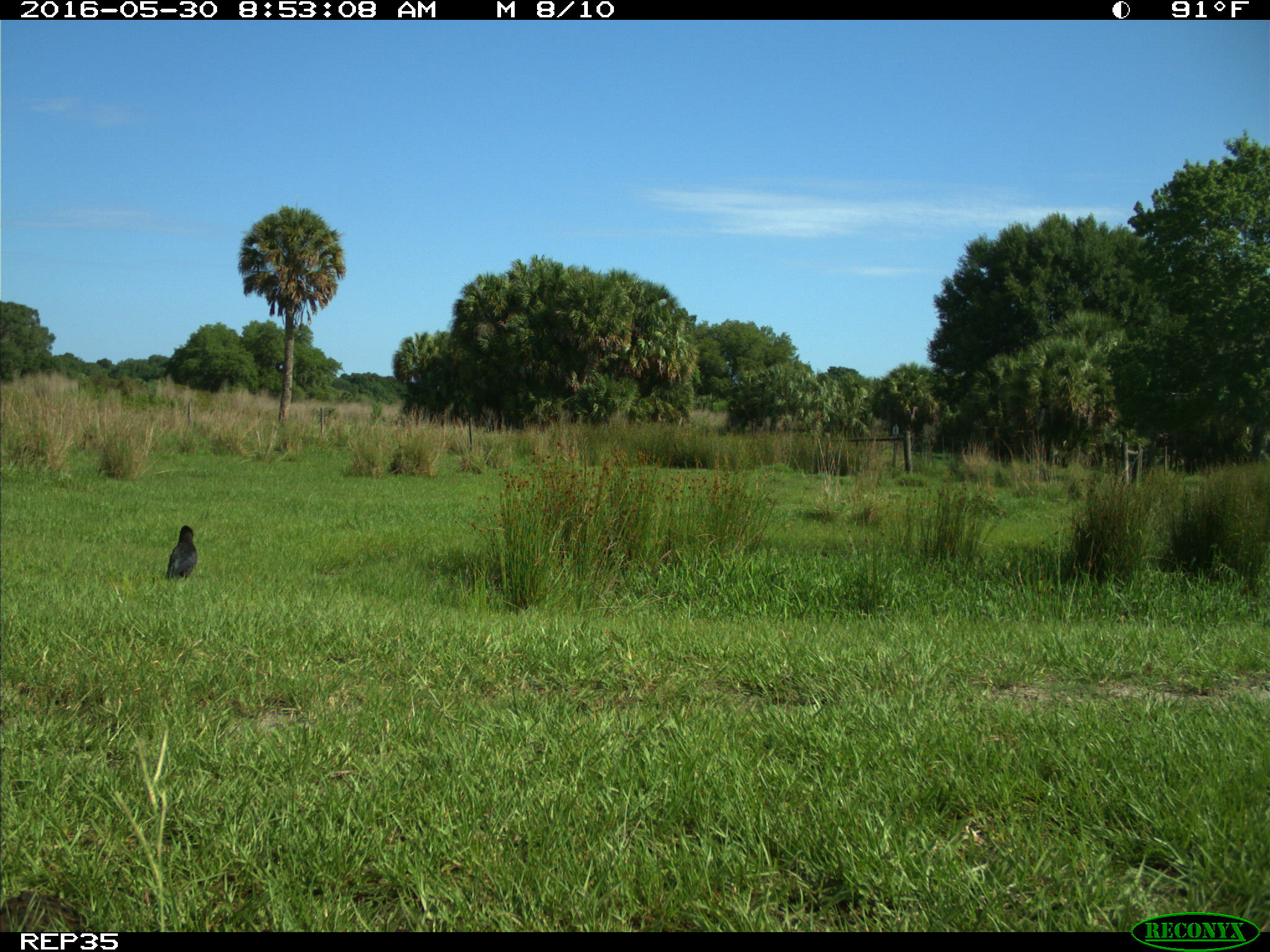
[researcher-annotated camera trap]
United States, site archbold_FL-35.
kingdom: Animalia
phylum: Chordata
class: Aves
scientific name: Aves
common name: birds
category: unidentified bird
Unidentified bird (birds) (Aves).